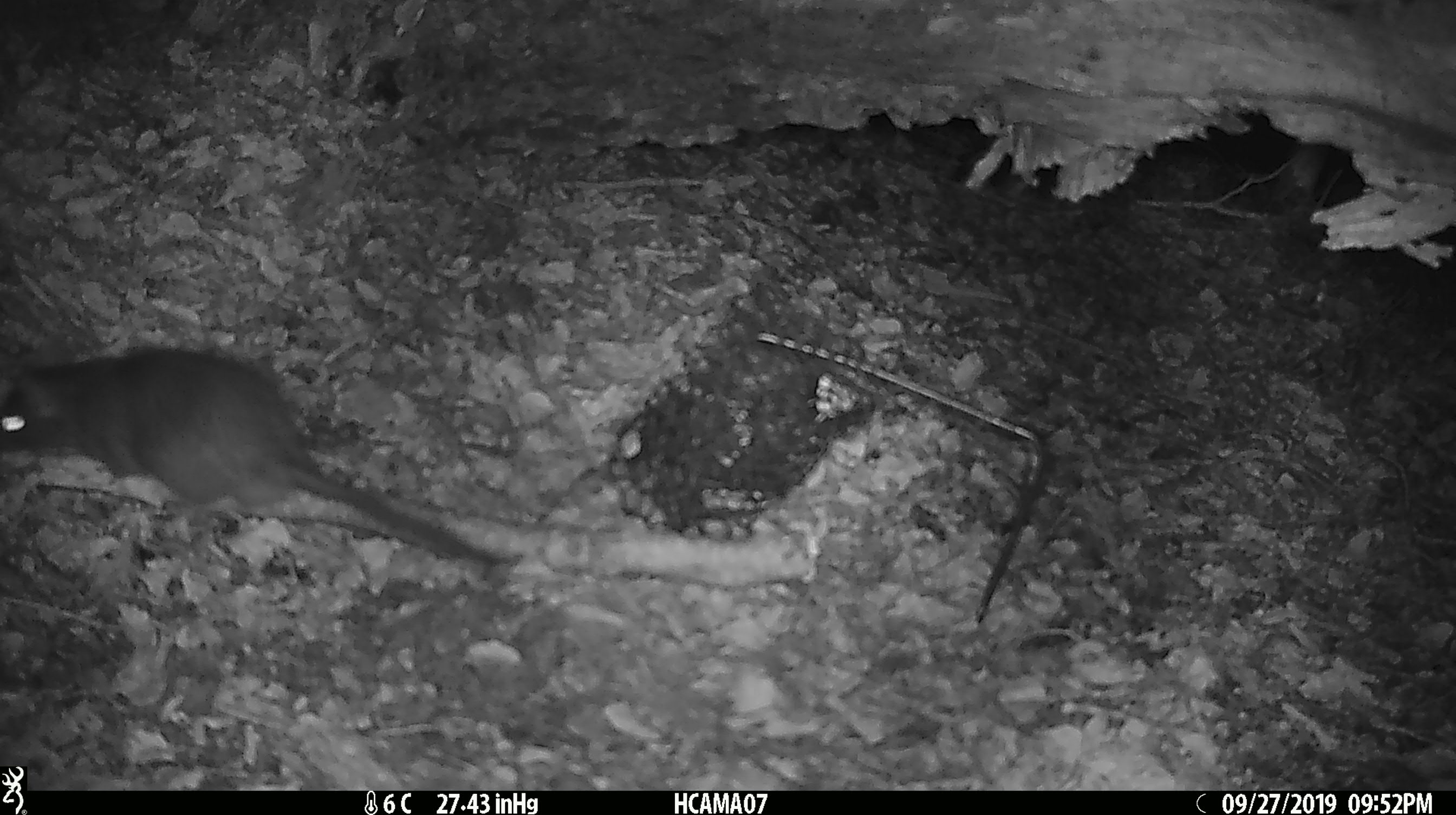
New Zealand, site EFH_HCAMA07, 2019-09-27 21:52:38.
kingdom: Animalia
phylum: Chordata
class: Mammalia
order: Rodentia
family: Muridae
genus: Rattus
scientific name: Rattus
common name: rat